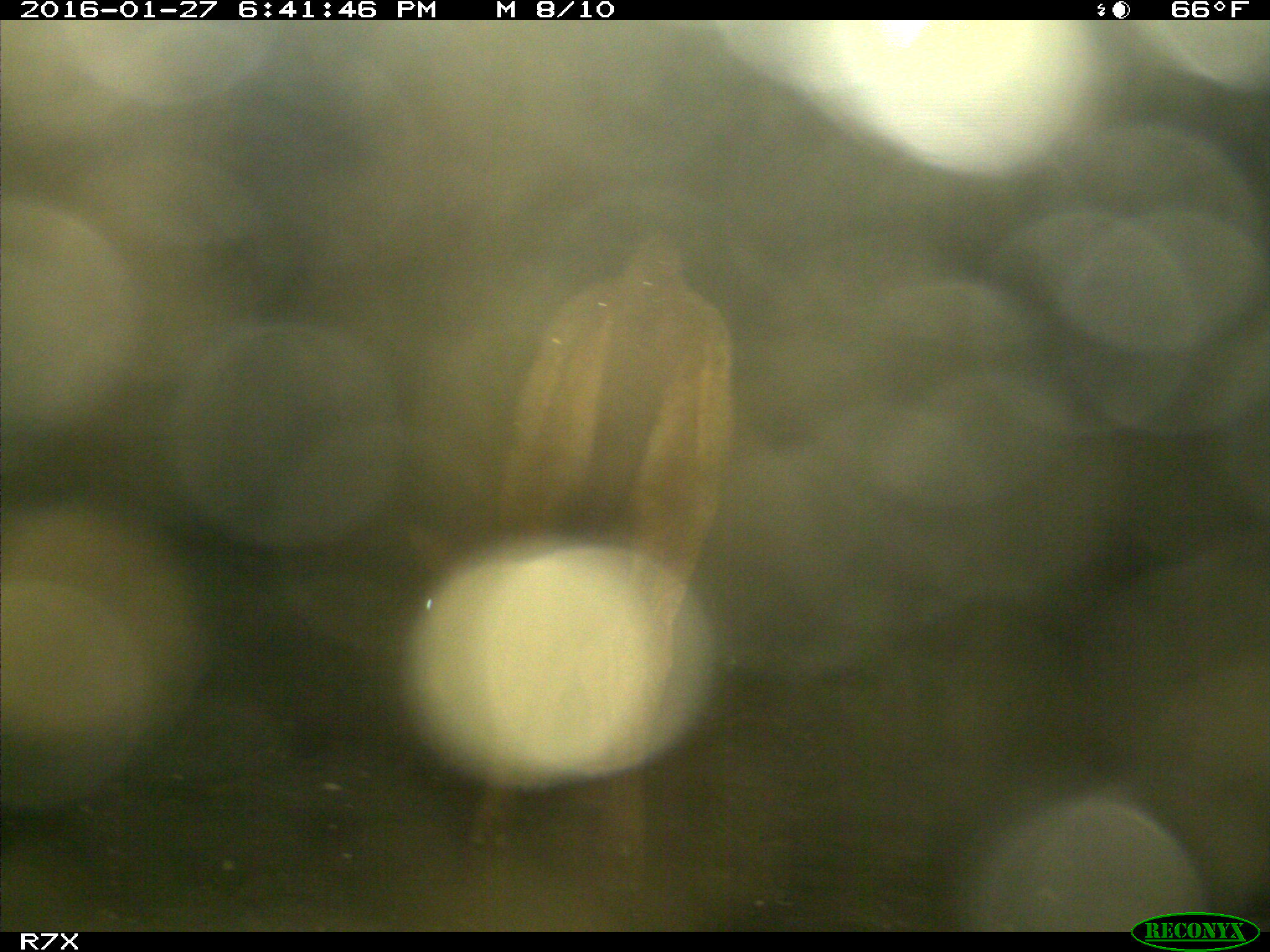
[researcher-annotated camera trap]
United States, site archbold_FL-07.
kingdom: Animalia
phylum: Chordata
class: Mammalia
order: Artiodactyla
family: Bovidae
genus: Bos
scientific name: Bos taurus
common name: domestic cow